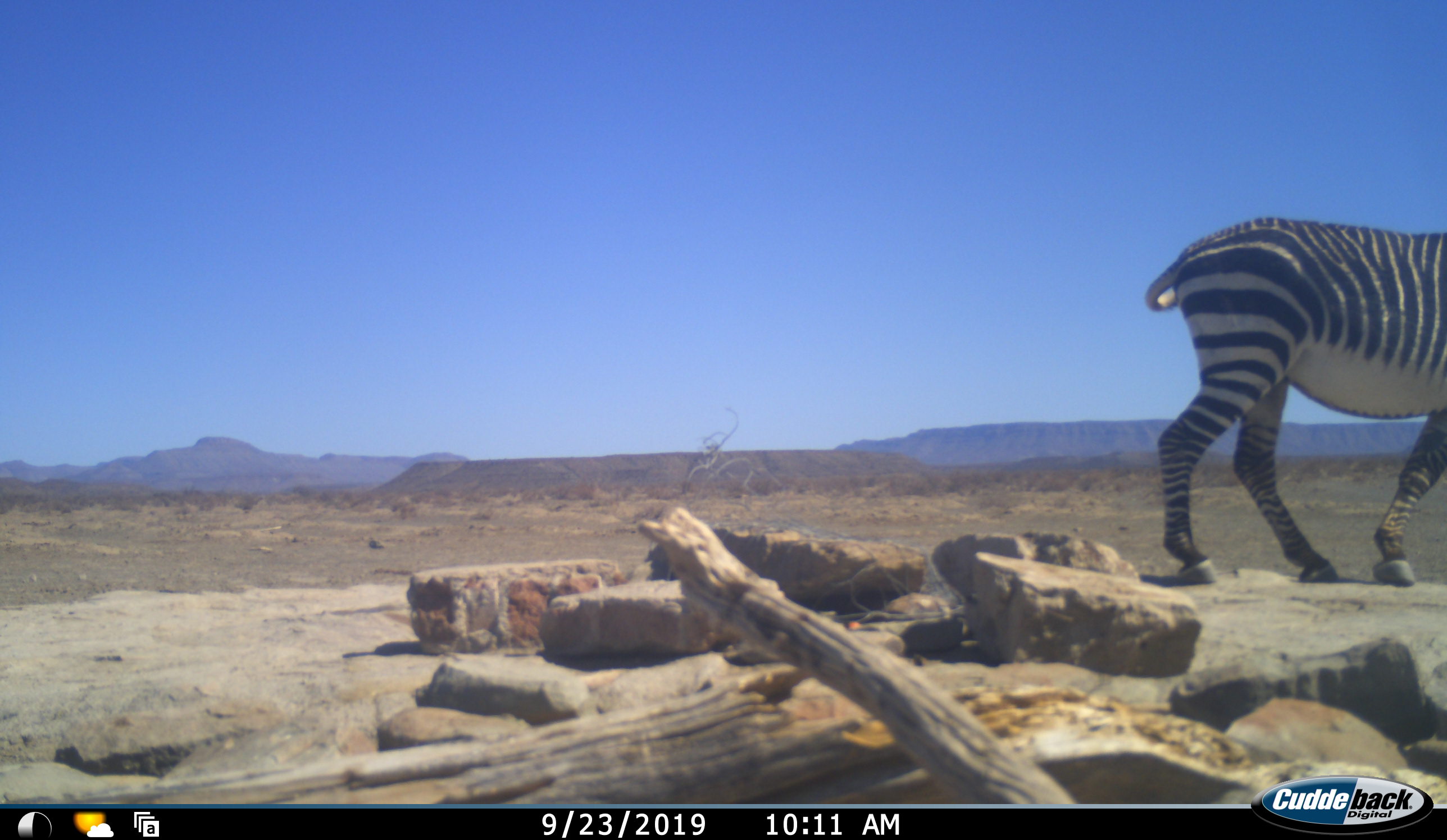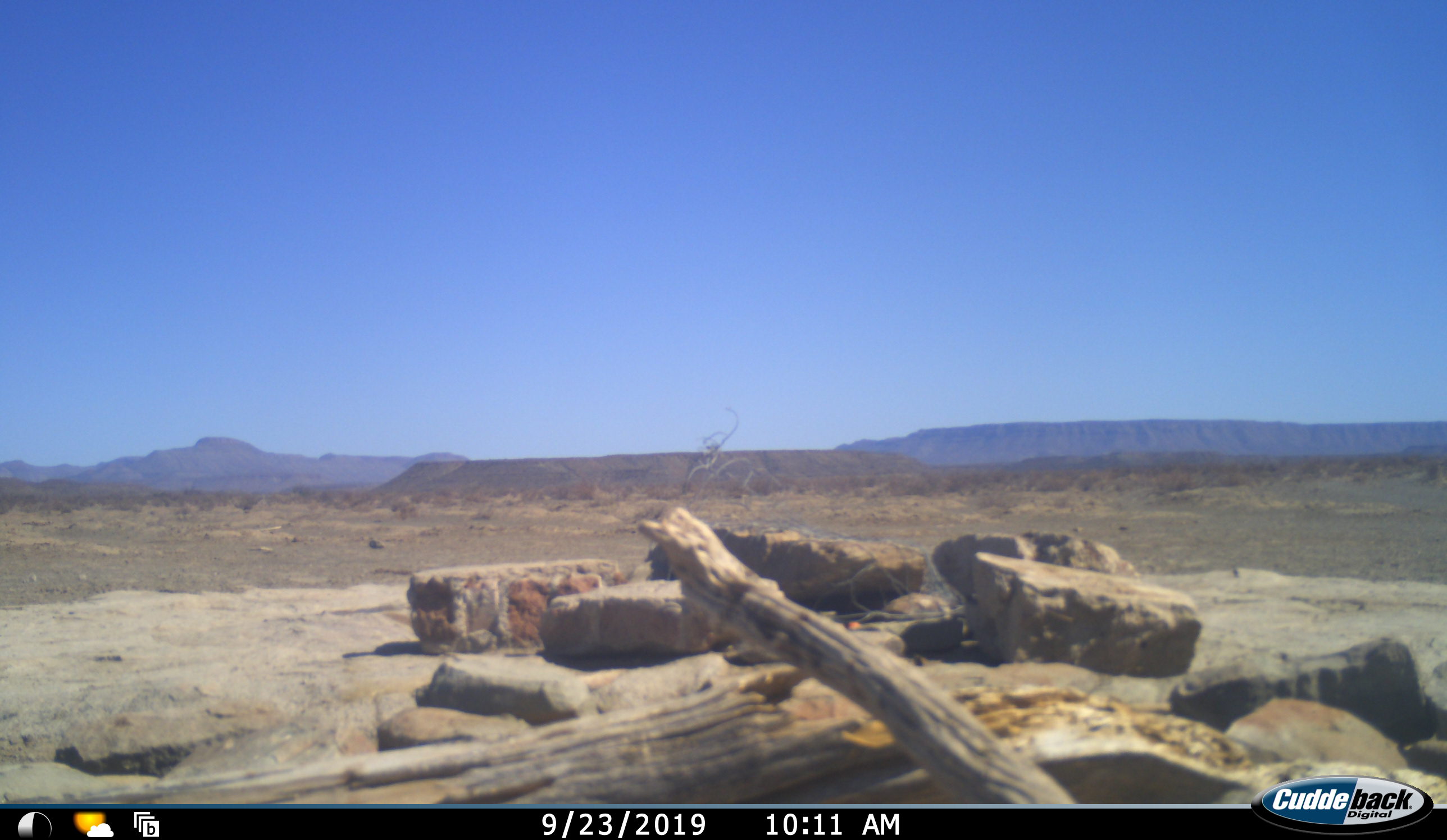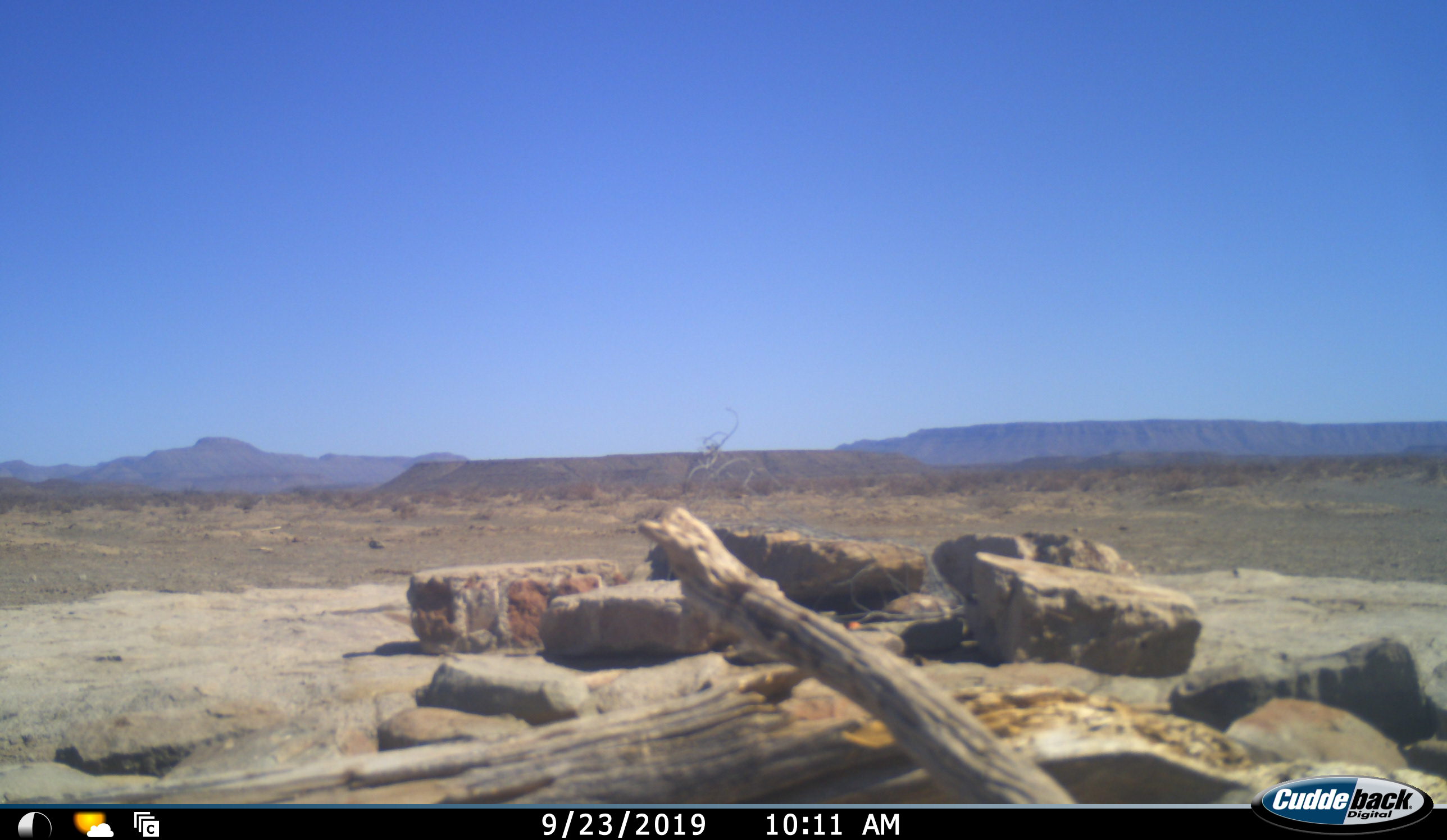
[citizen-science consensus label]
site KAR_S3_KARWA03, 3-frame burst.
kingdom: Animalia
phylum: Chordata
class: Mammalia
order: Perissodactyla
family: Equidae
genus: Equus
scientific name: Equus zebra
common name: mountain zebra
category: zebramountain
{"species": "zebramountain (mountain zebra) (Equus zebra)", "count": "1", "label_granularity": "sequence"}